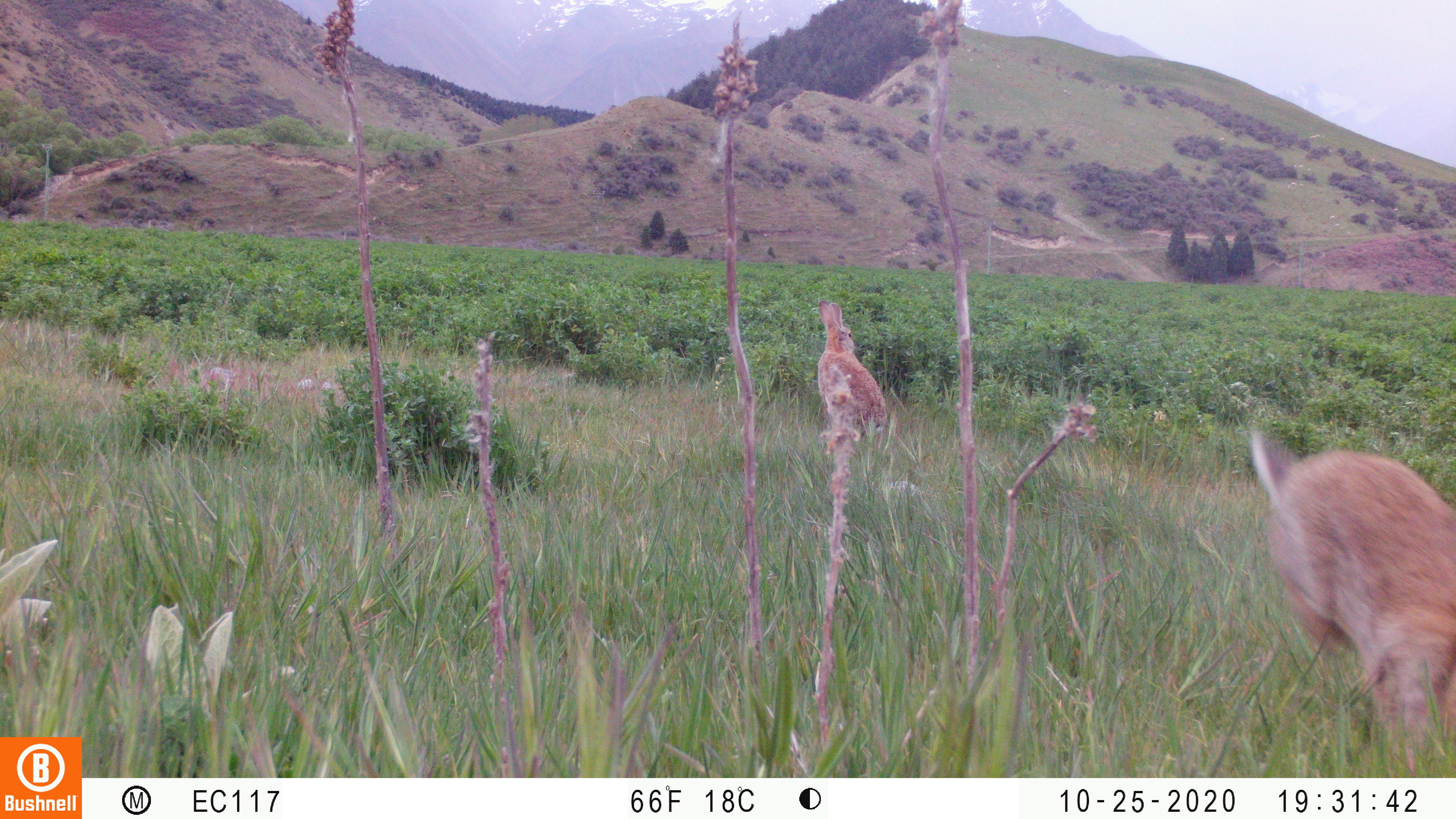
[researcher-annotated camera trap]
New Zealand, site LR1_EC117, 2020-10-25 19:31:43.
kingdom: Animalia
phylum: Chordata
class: Mammalia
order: Lagomorpha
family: Leporidae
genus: Oryctolagus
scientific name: Oryctolagus cuniculus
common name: european rabbit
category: rabbit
Rabbit (european rabbit) (Oryctolagus cuniculus).